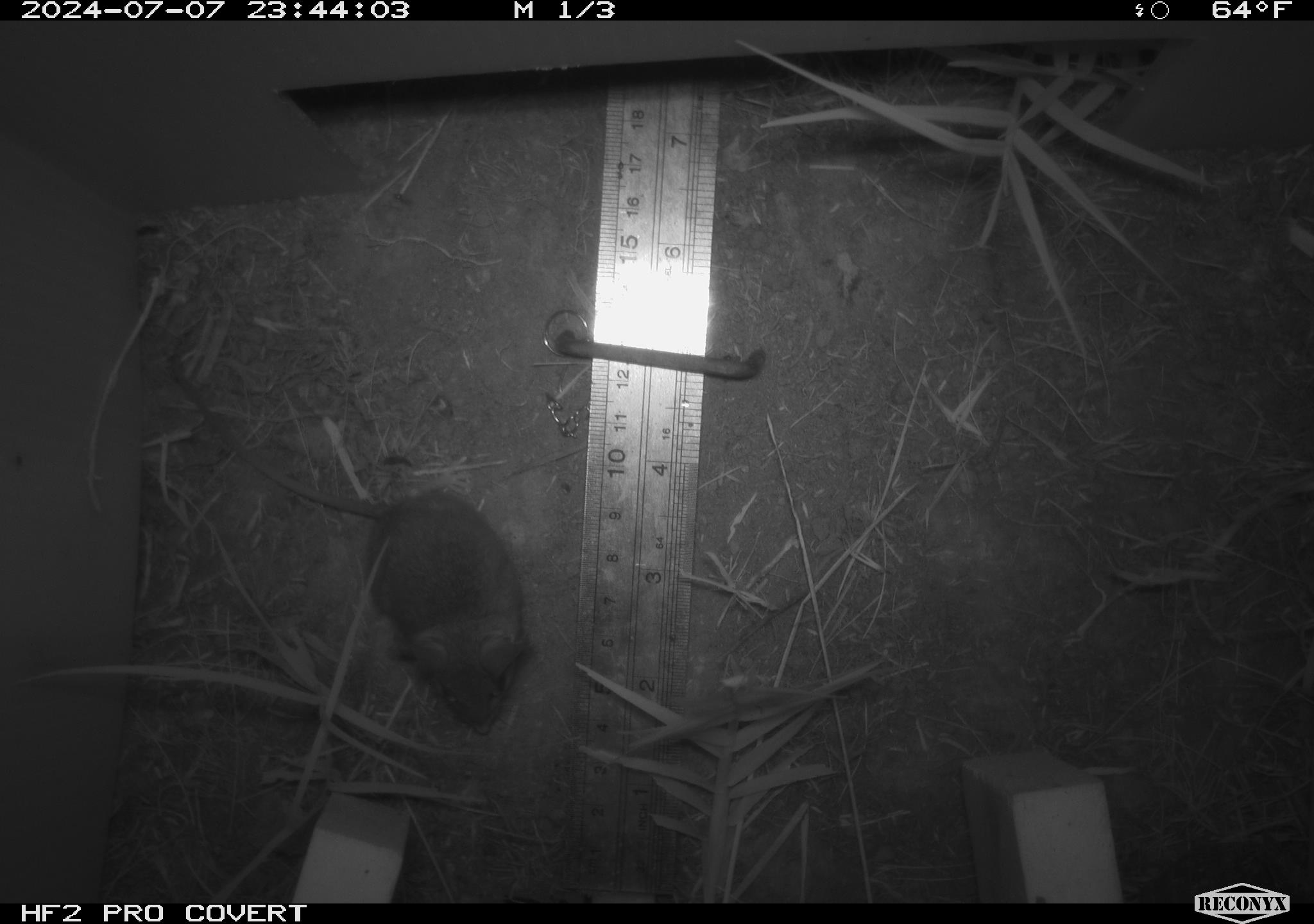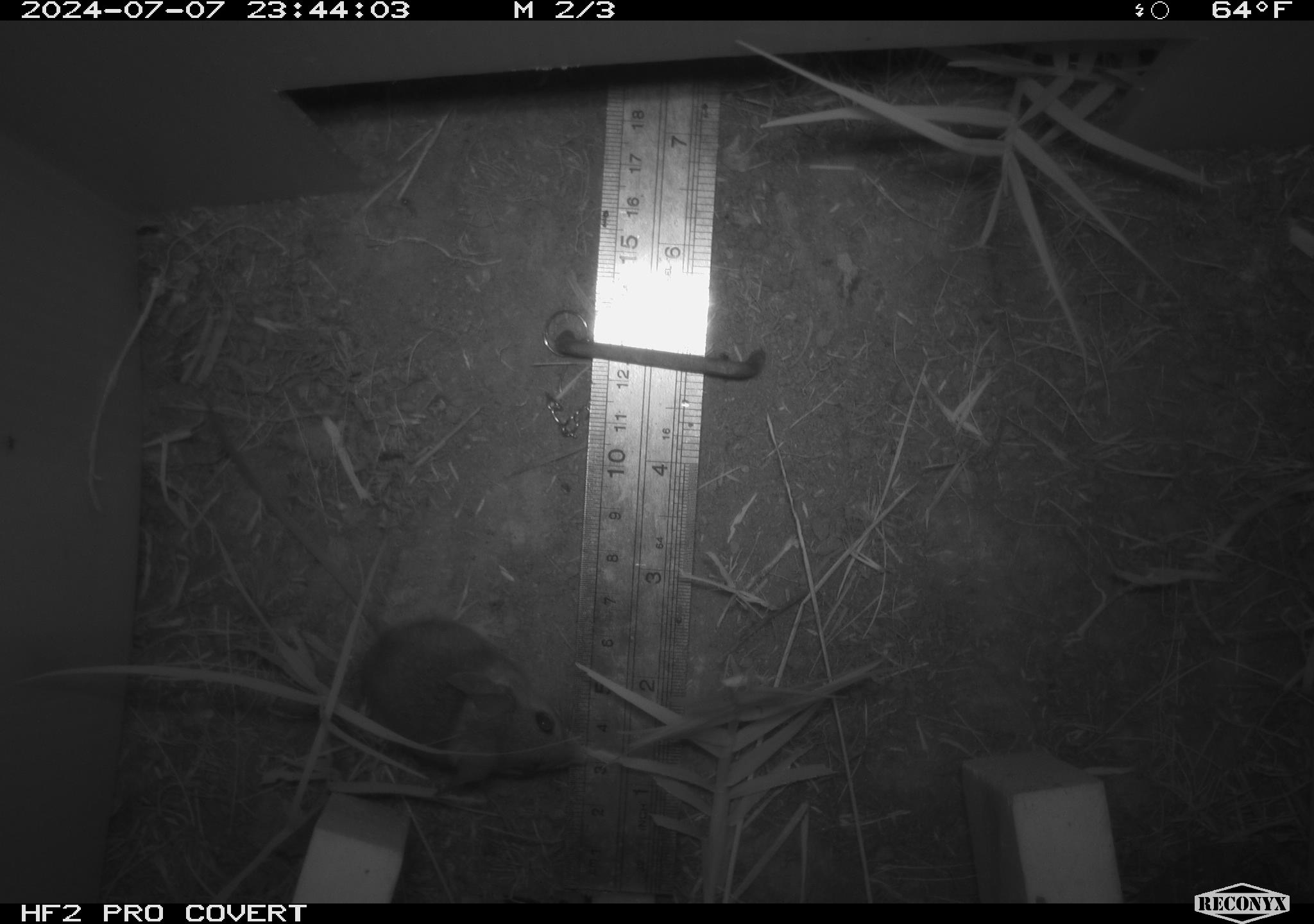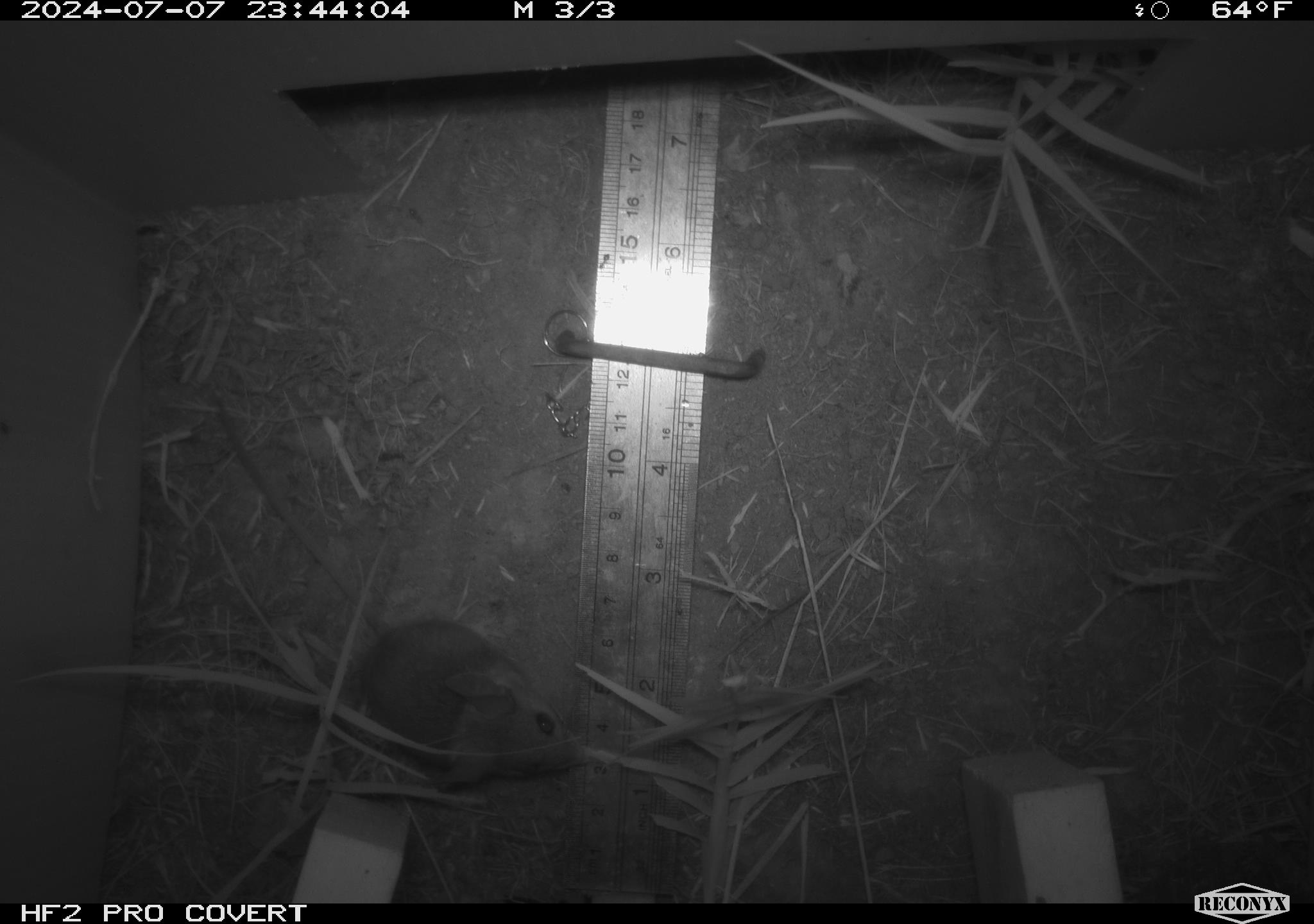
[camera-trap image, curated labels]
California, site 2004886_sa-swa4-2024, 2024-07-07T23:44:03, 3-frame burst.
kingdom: Animalia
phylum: Chordata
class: Mammalia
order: Rodentia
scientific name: Rodentia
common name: mouse species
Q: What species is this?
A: Mouse species (Rodentia).